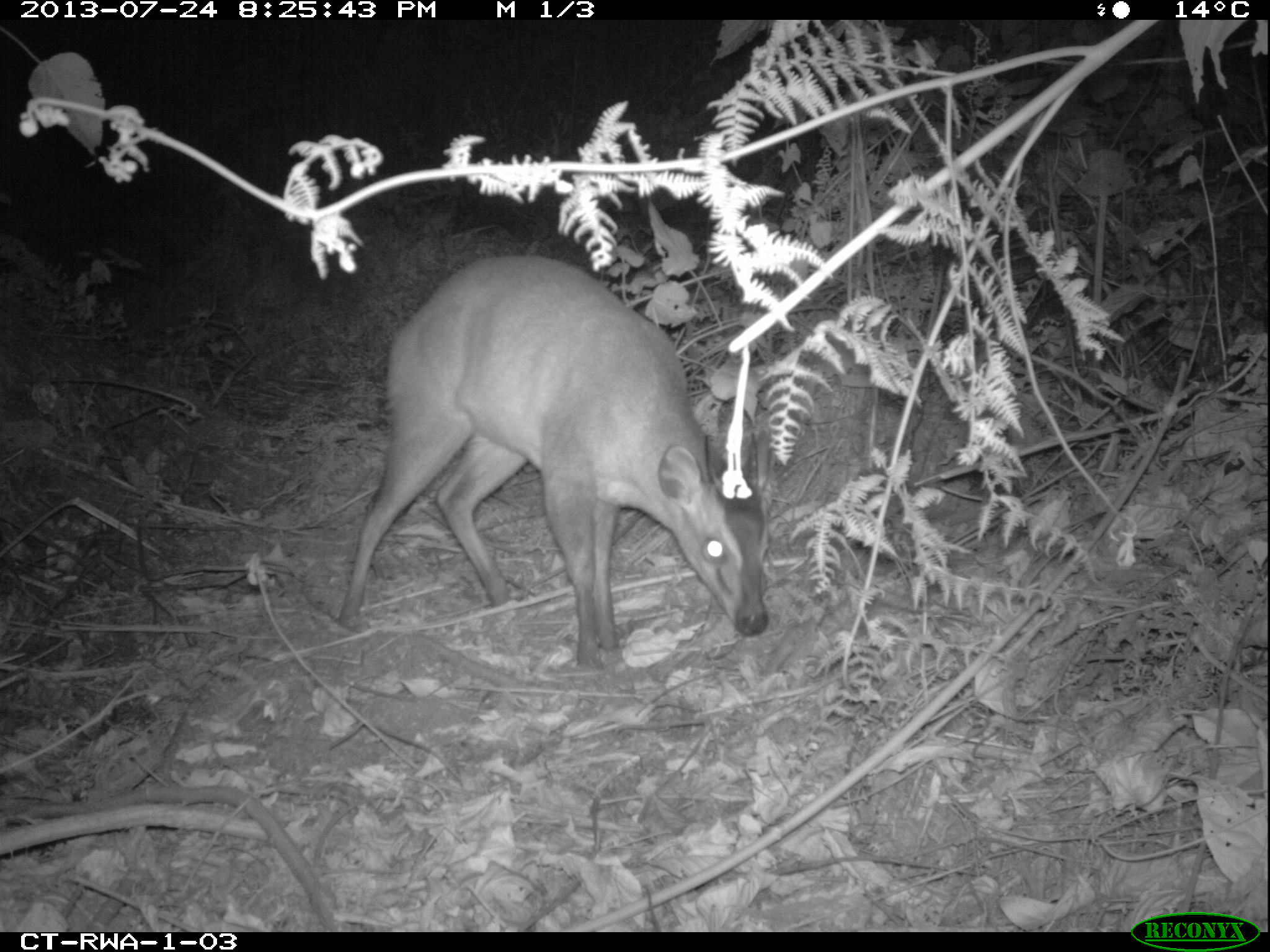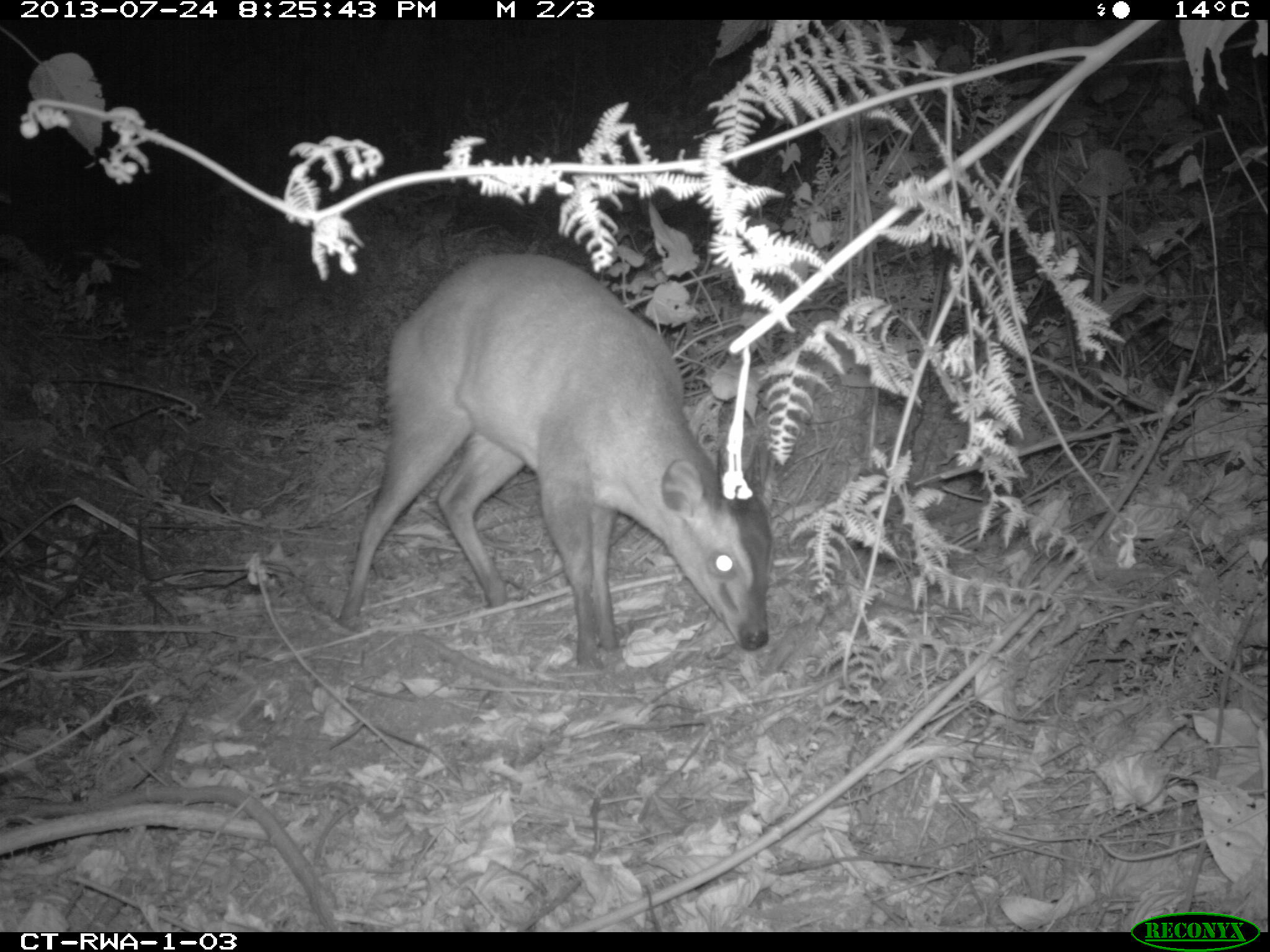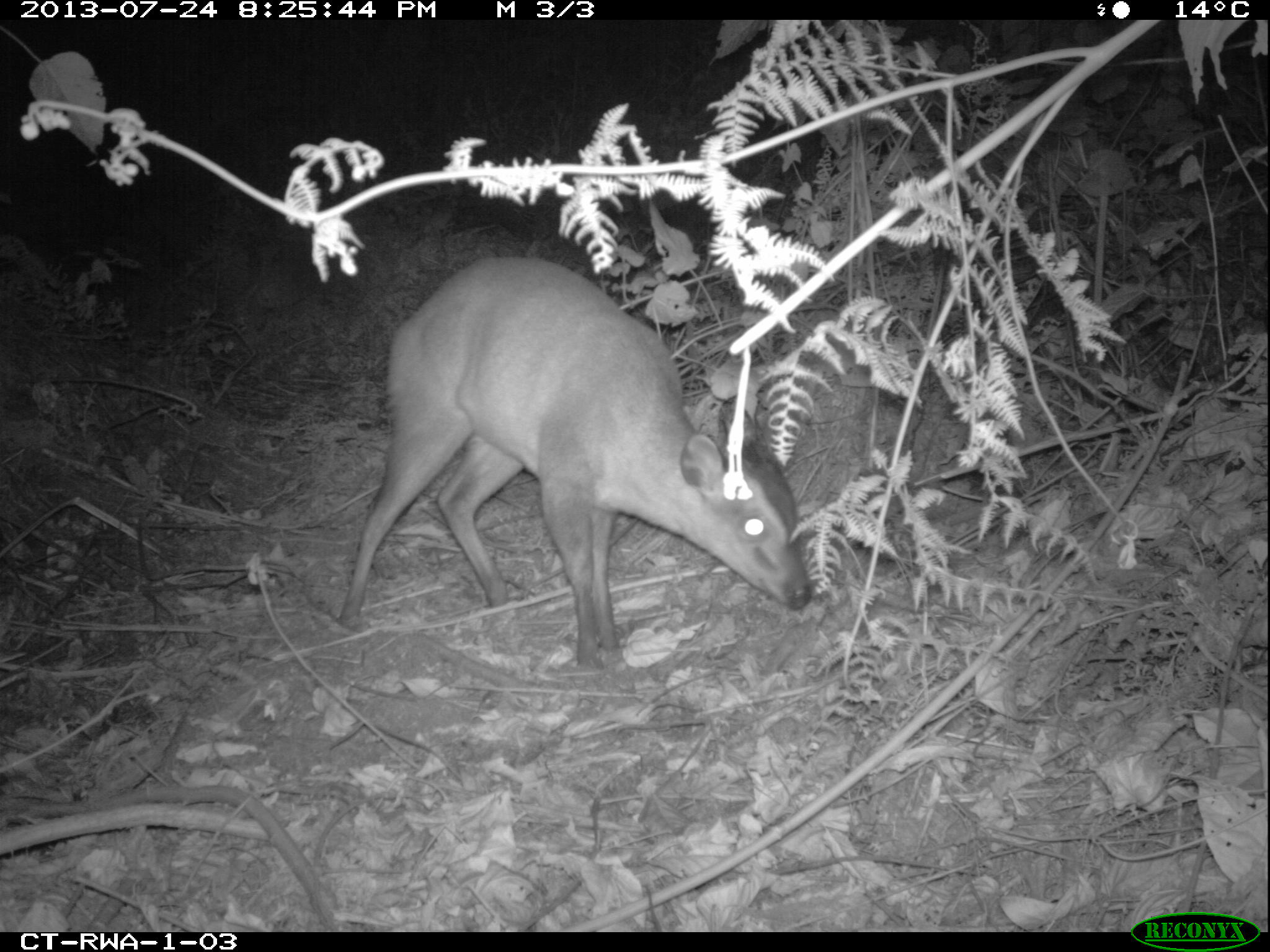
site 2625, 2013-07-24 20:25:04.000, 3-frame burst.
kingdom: Animalia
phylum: Chordata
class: Mammalia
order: Artiodactyla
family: Bovidae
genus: Cephalophus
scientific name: Cephalophus nigrifrons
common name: black-fronted duiker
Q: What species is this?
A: Cephalophus nigrifrons (black-fronted duiker).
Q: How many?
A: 1.